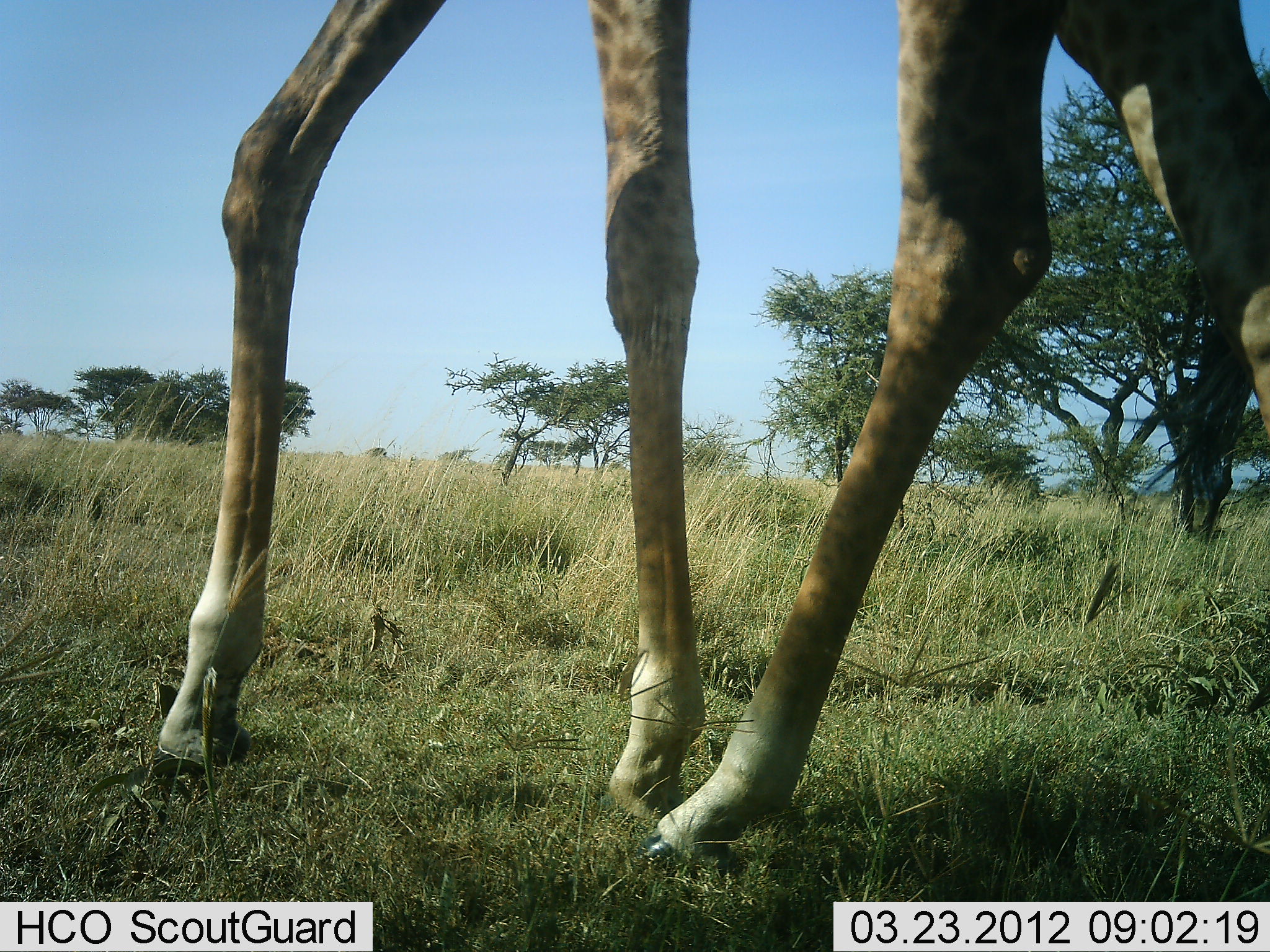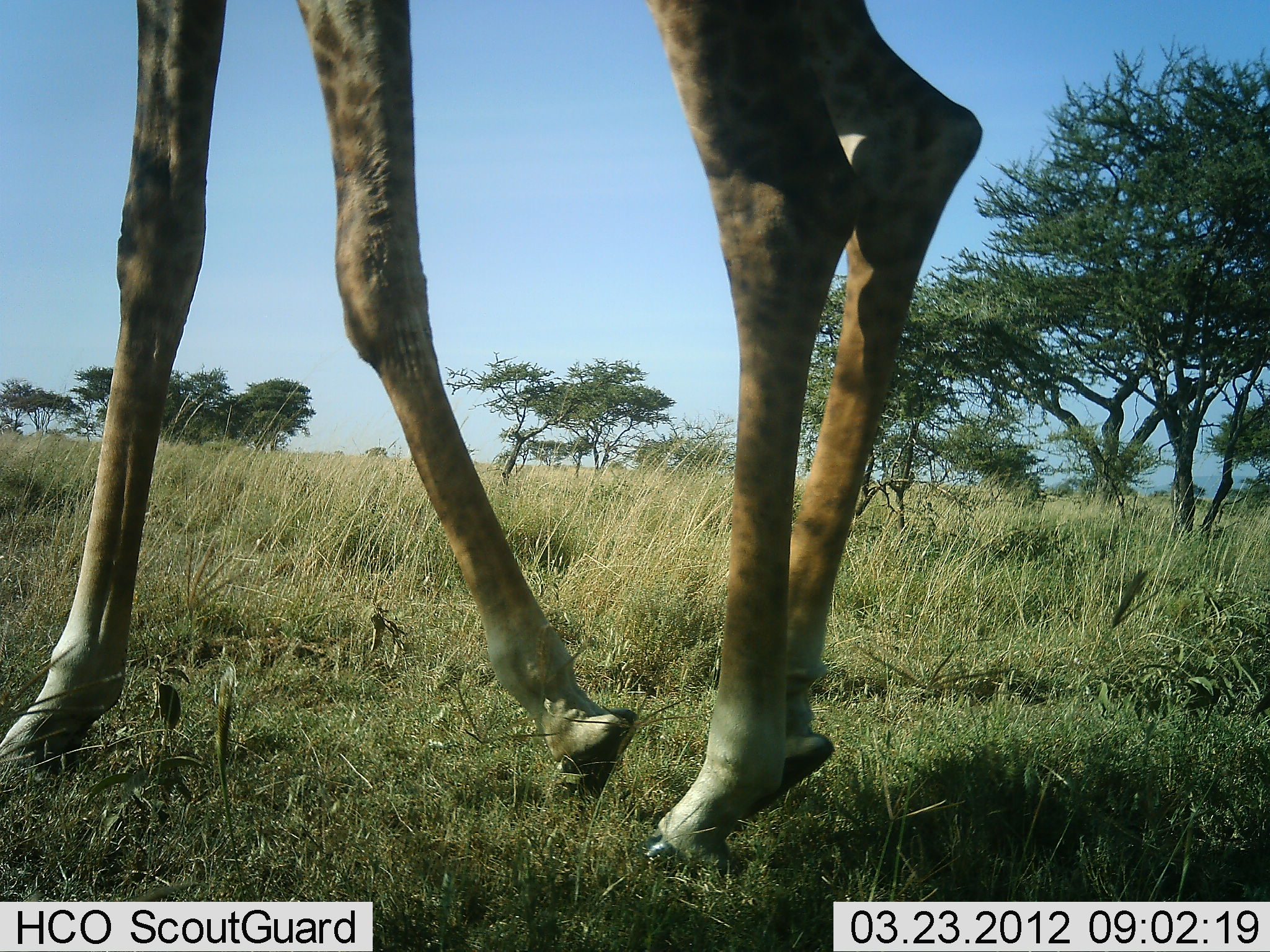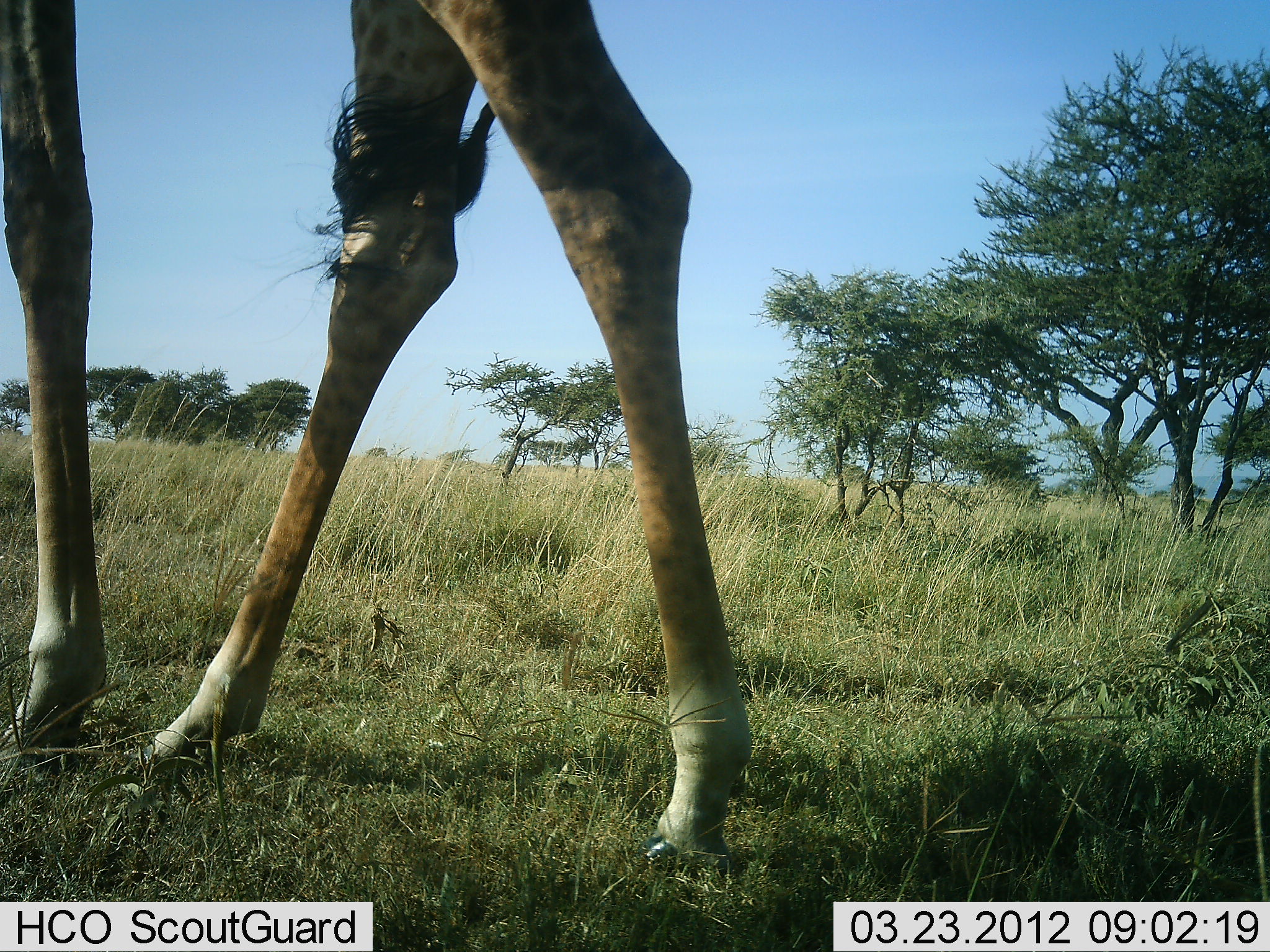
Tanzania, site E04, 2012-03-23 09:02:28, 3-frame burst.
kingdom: Animalia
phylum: Chordata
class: Mammalia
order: Artiodactyla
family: Giraffidae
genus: Giraffa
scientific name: Giraffa camelopardalis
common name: giraffe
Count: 1.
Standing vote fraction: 5%.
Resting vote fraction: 0%.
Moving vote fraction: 90%.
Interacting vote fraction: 0%.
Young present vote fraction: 0%.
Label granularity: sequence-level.